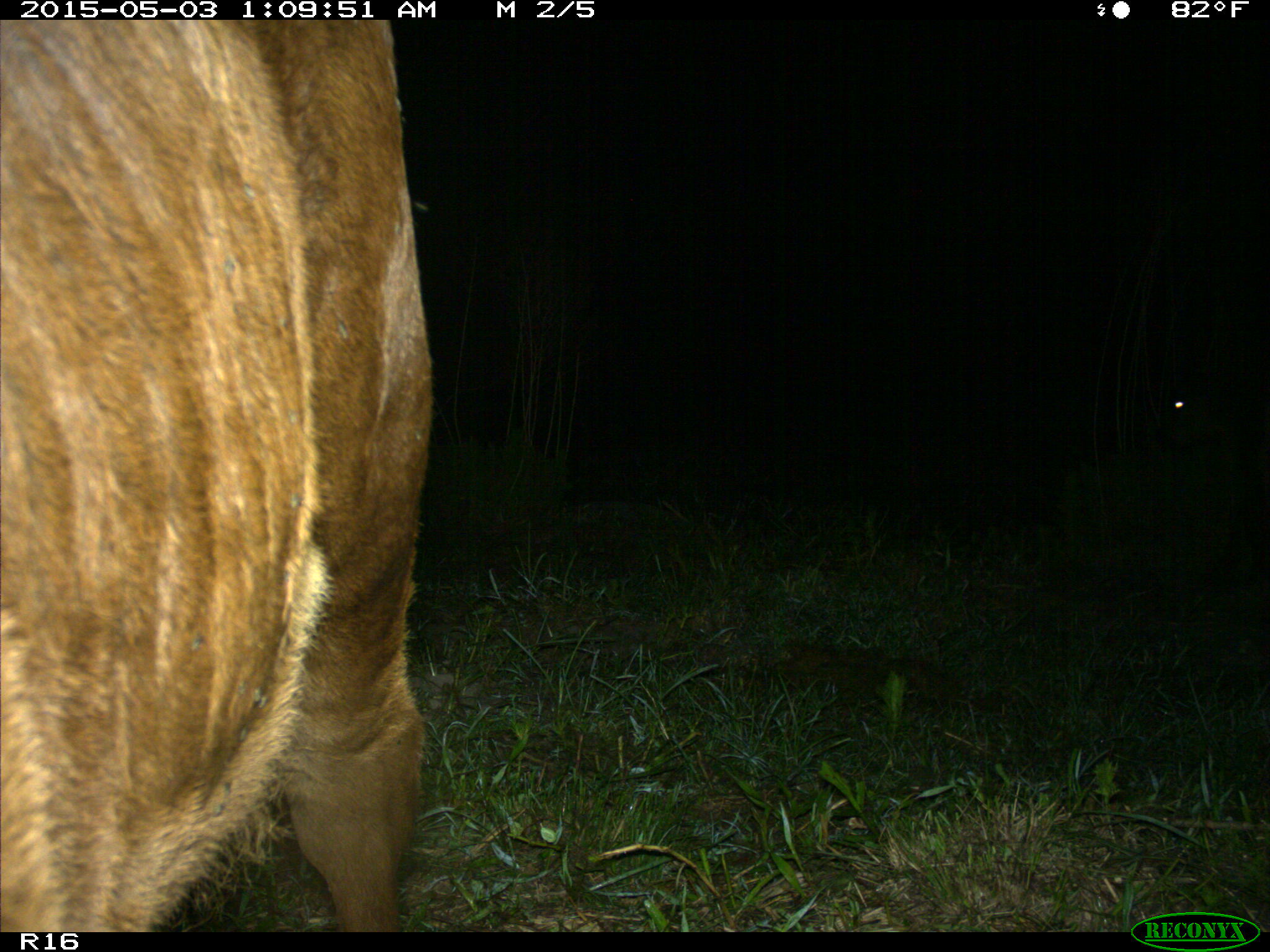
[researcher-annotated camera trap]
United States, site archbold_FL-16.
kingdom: Animalia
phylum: Chordata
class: Mammalia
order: Artiodactyla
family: Bovidae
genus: Bos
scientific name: Bos taurus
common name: domestic cow